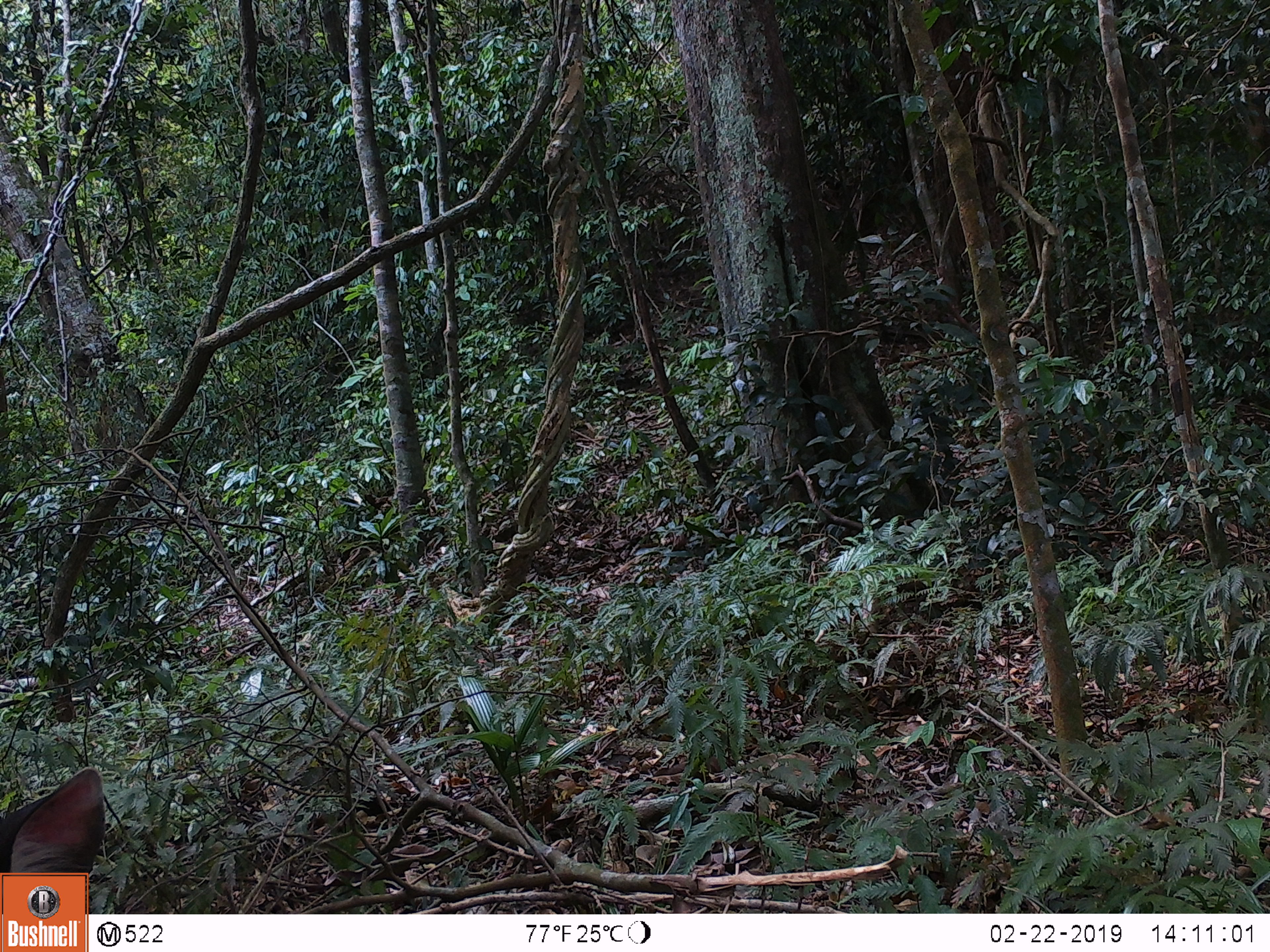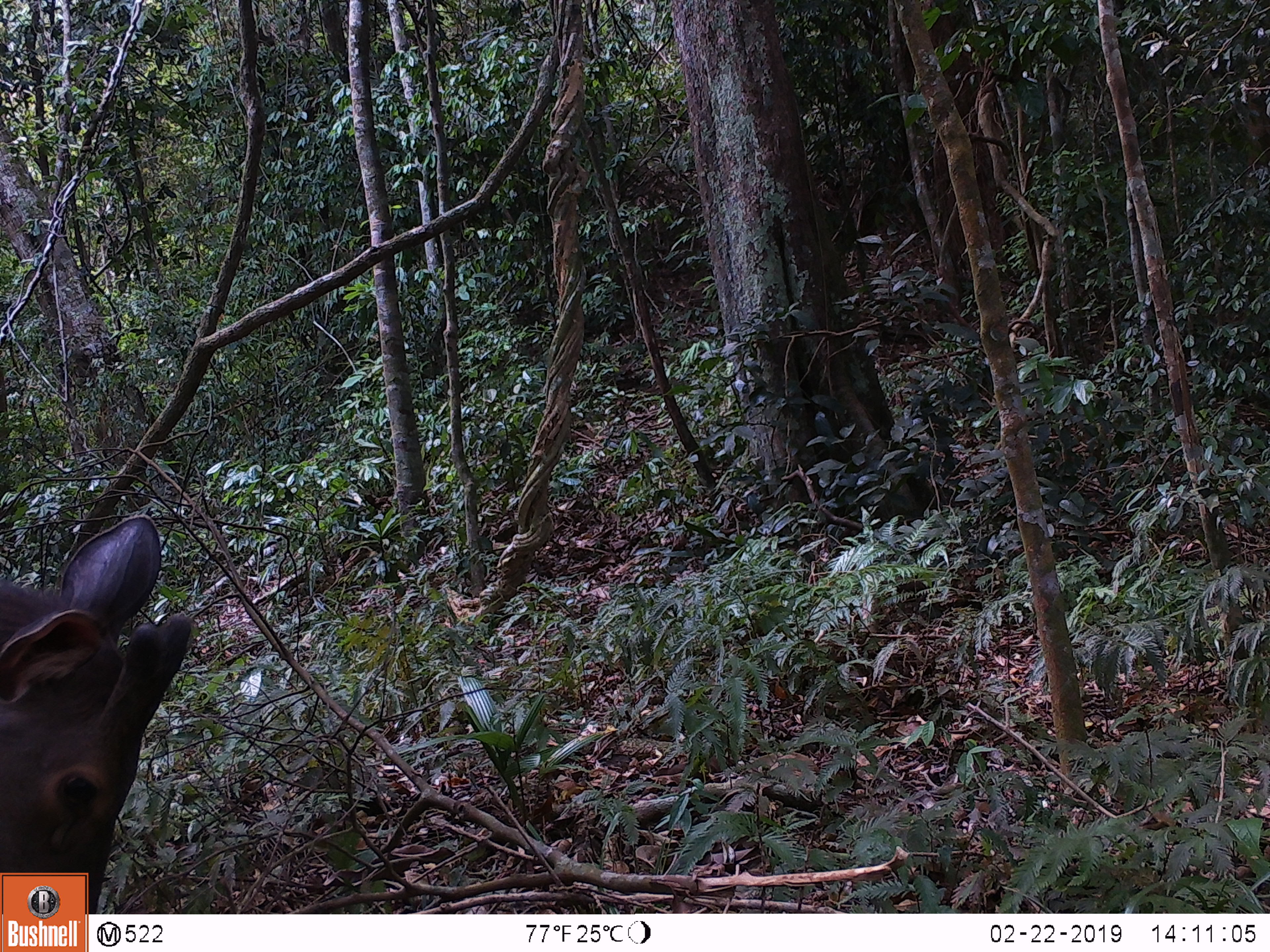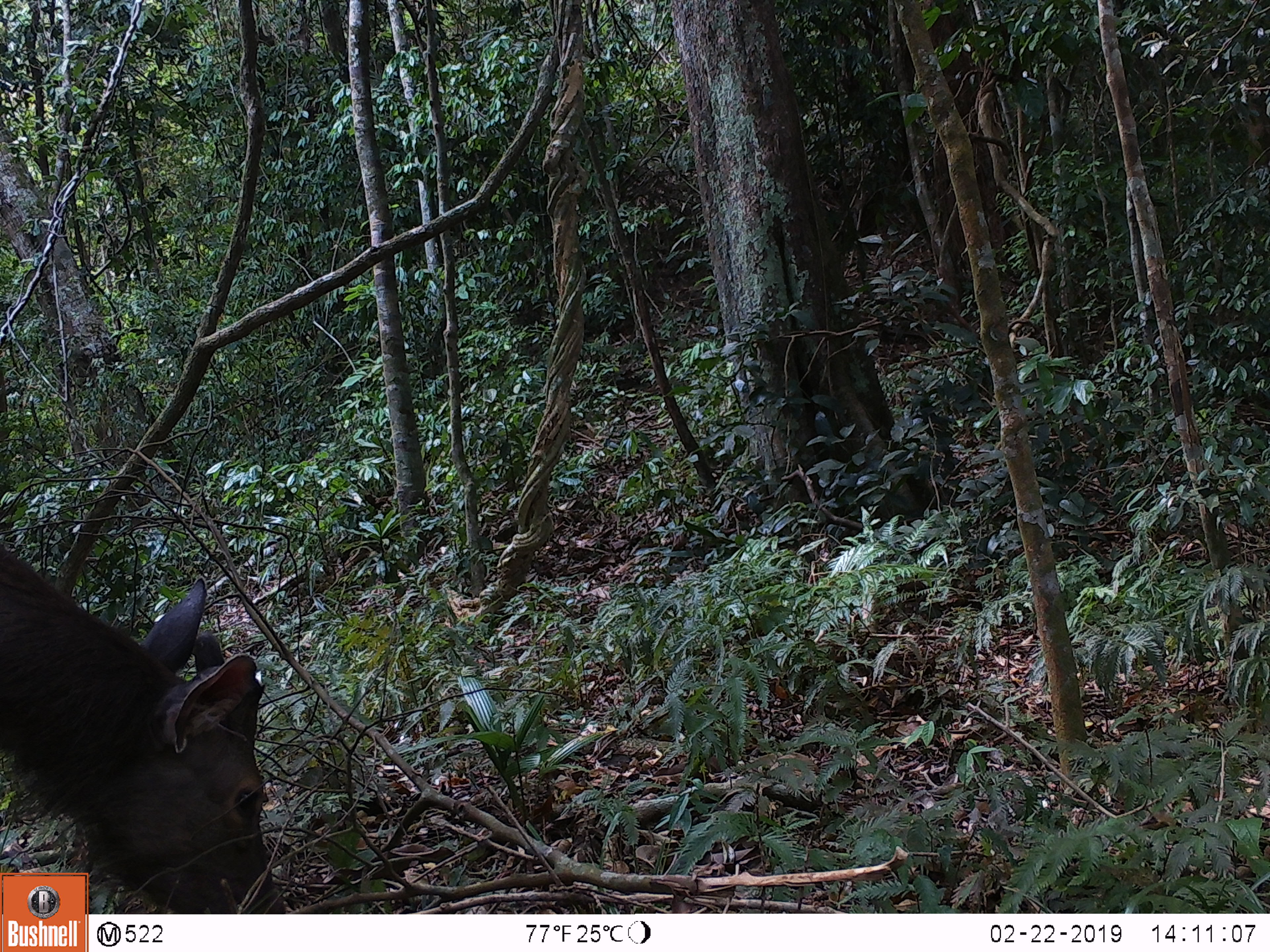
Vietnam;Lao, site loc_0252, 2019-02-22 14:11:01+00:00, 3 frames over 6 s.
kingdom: Animalia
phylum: Chordata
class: Mammalia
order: Artiodactyla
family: Cervidae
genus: Rusa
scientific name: Rusa unicolor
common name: sambar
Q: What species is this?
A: Sambar (Rusa unicolor).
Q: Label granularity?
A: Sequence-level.